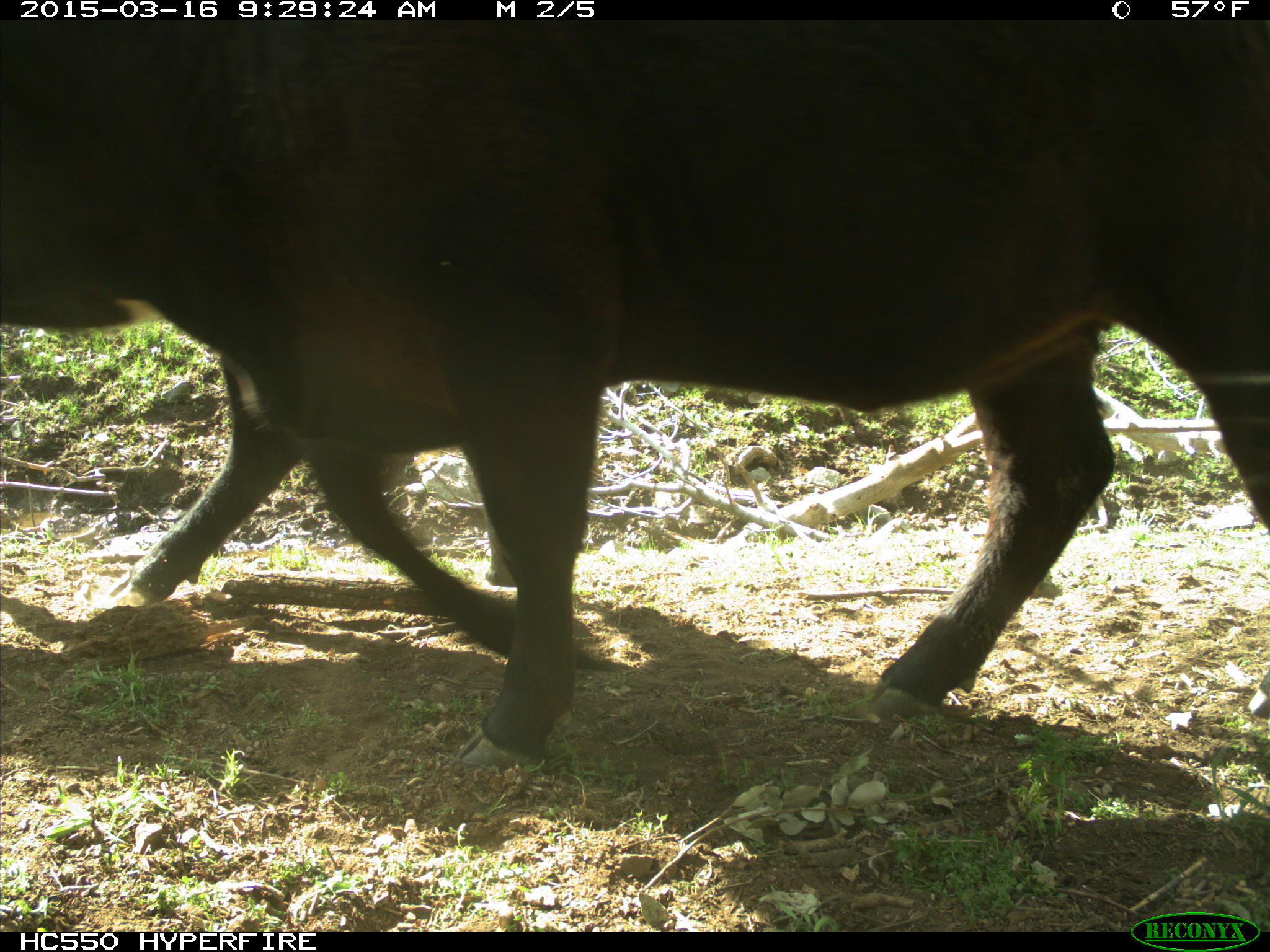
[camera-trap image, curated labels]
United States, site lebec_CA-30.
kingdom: Animalia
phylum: Chordata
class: Mammalia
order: Artiodactyla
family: Bovidae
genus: Bos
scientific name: Bos taurus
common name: domestic cow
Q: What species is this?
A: Bos taurus (domestic cow).